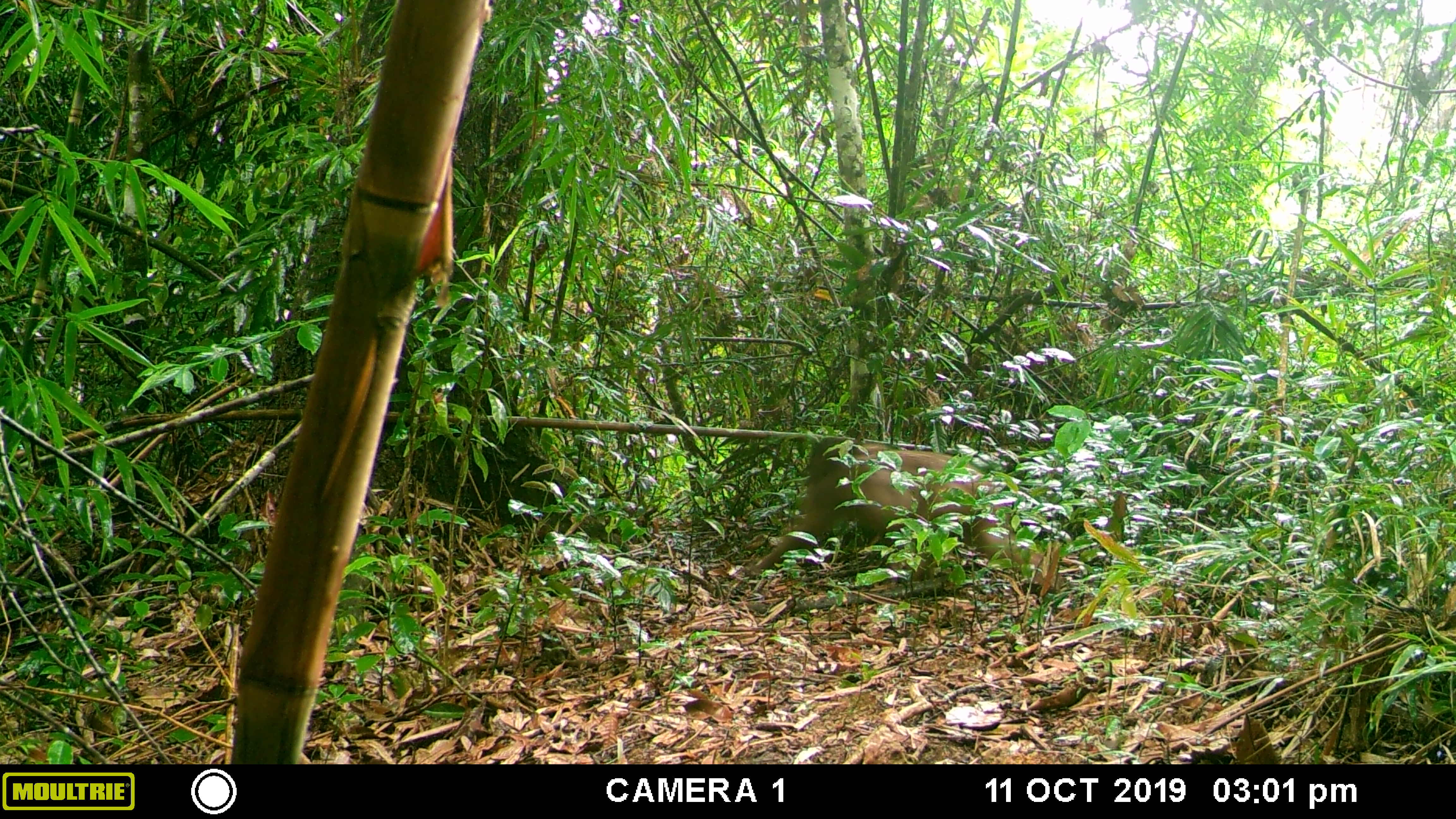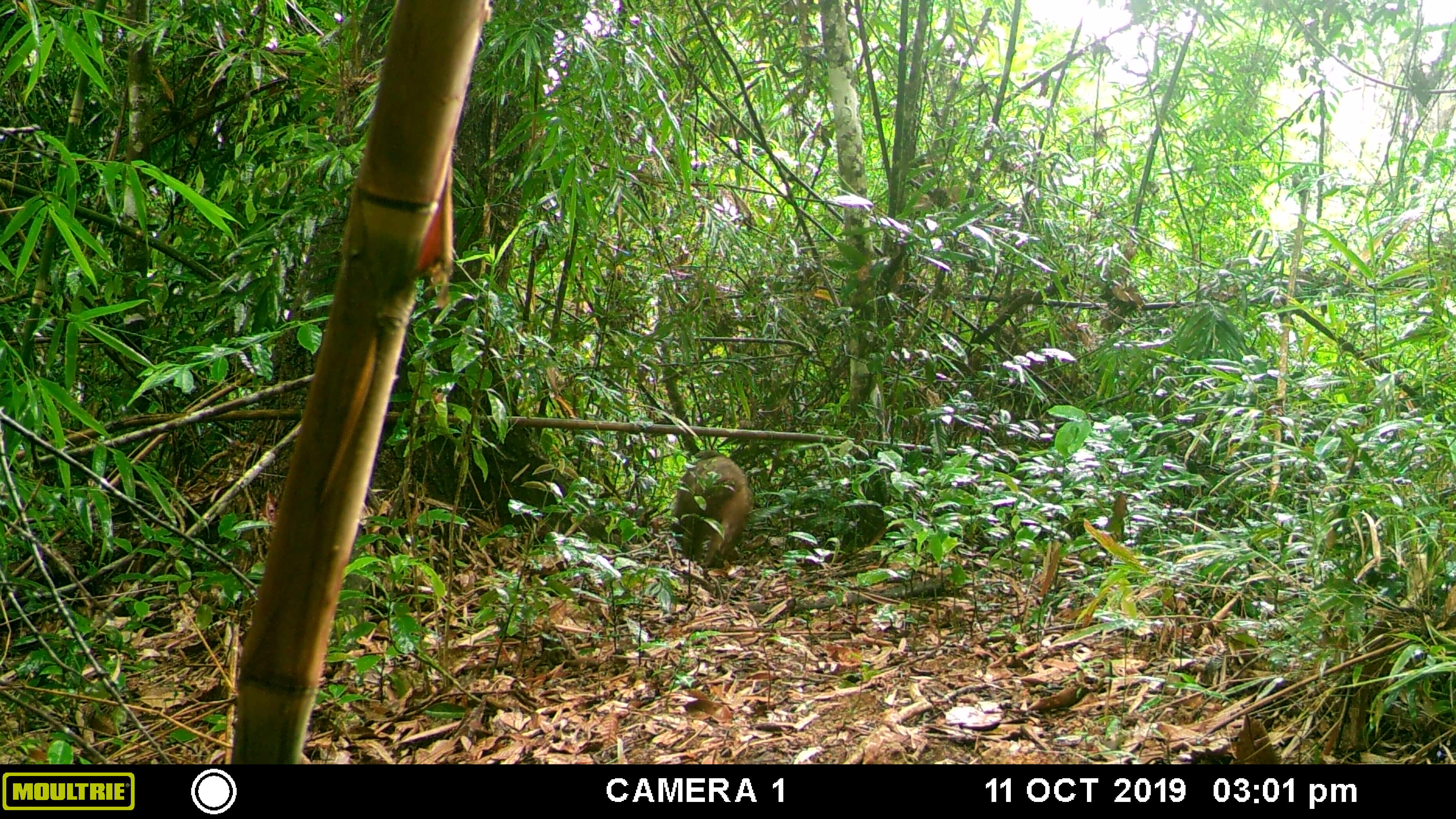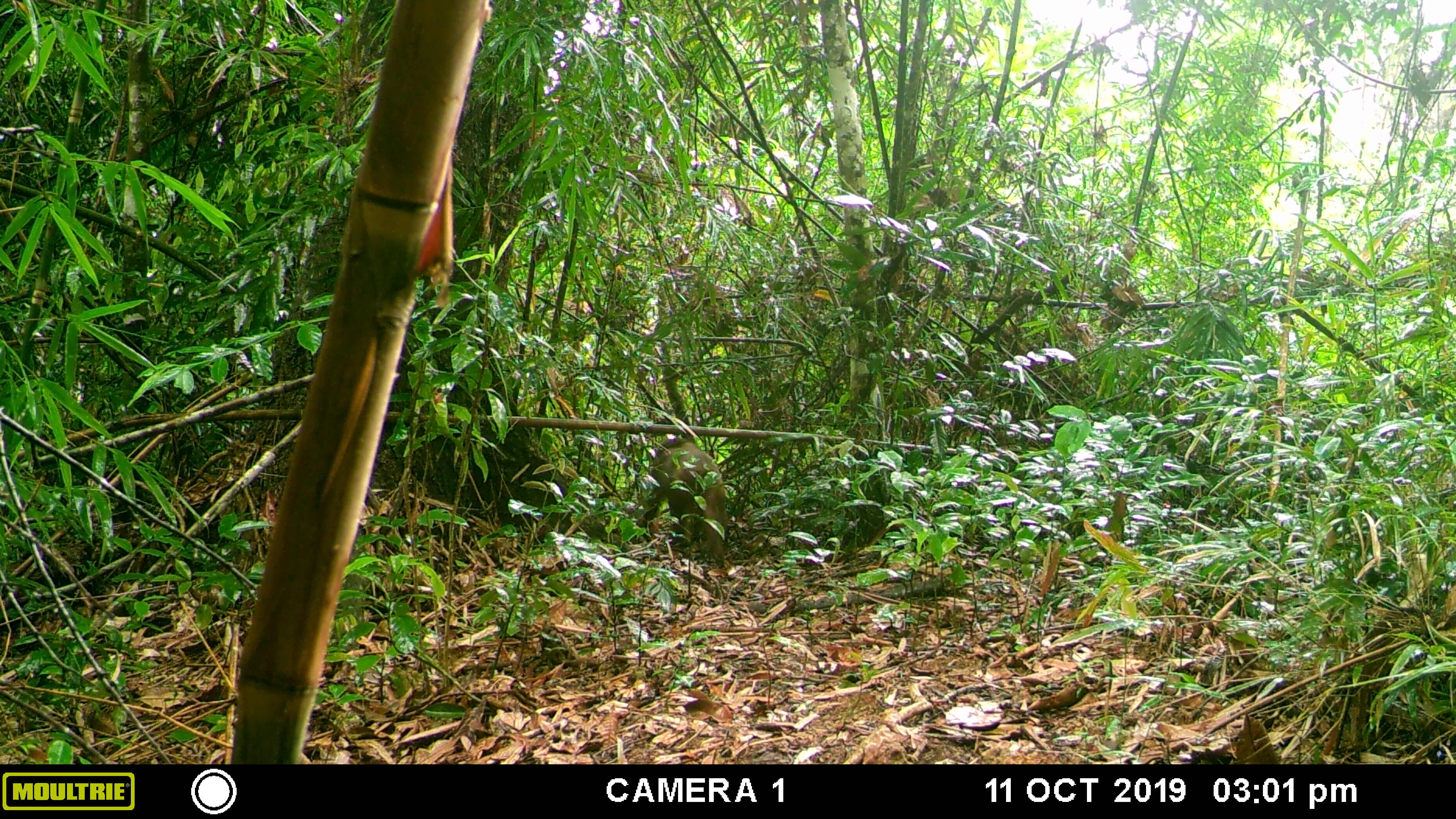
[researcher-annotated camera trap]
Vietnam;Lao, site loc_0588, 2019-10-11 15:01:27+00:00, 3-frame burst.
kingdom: Animalia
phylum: Chordata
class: Mammalia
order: Primates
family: Cercopithecidae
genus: Macaca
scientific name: Macaca arctoides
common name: stump-tailed macaque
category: stump tailed macaque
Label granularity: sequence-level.